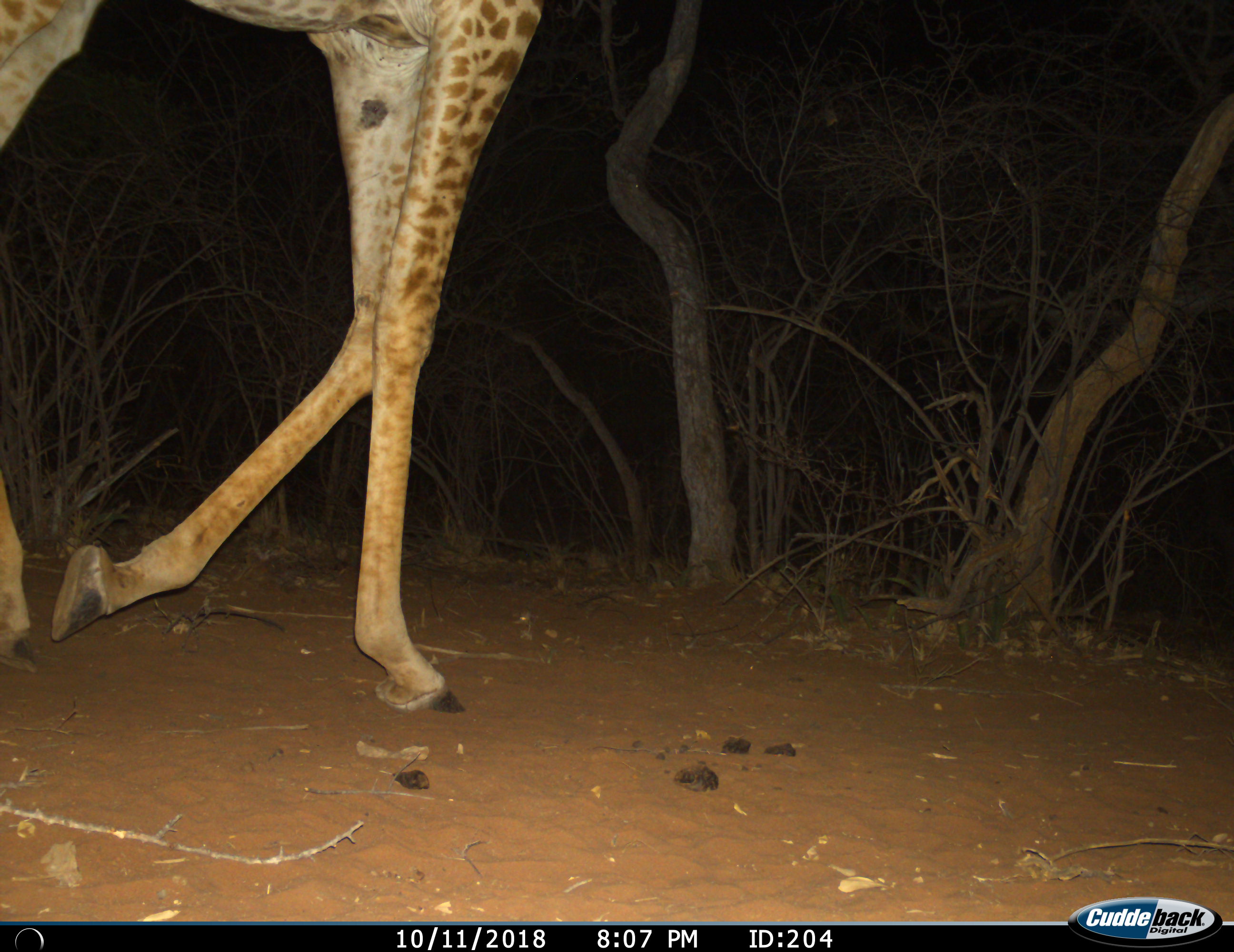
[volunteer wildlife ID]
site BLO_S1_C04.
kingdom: Animalia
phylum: Chordata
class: Mammalia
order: Artiodactyla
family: Giraffidae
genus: Giraffa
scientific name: Giraffa camelopardalis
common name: giraffe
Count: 1.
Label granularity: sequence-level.